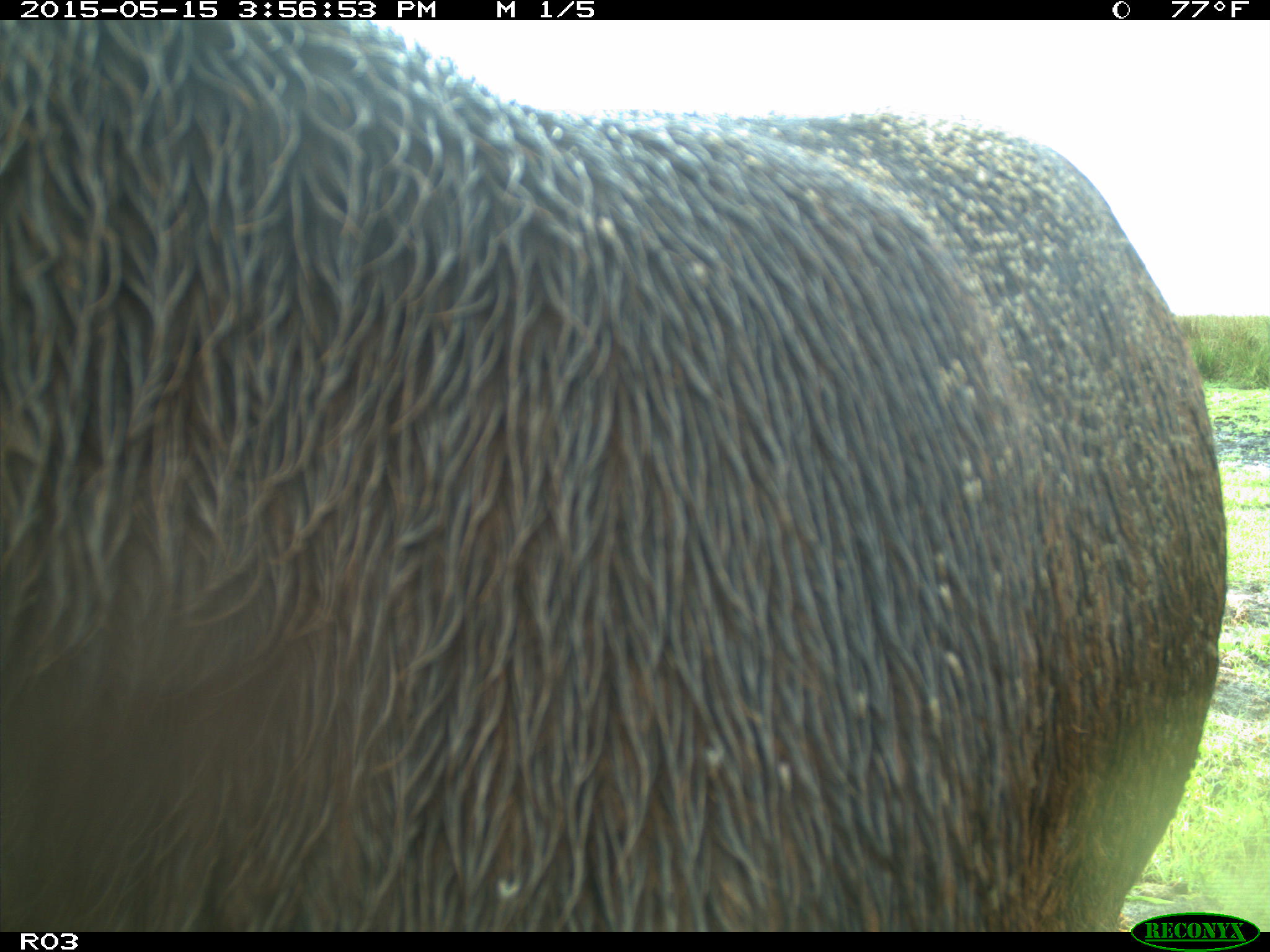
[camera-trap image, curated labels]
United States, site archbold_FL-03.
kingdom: Animalia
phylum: Chordata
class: Mammalia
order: Artiodactyla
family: Bovidae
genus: Bos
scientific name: Bos taurus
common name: domestic cow